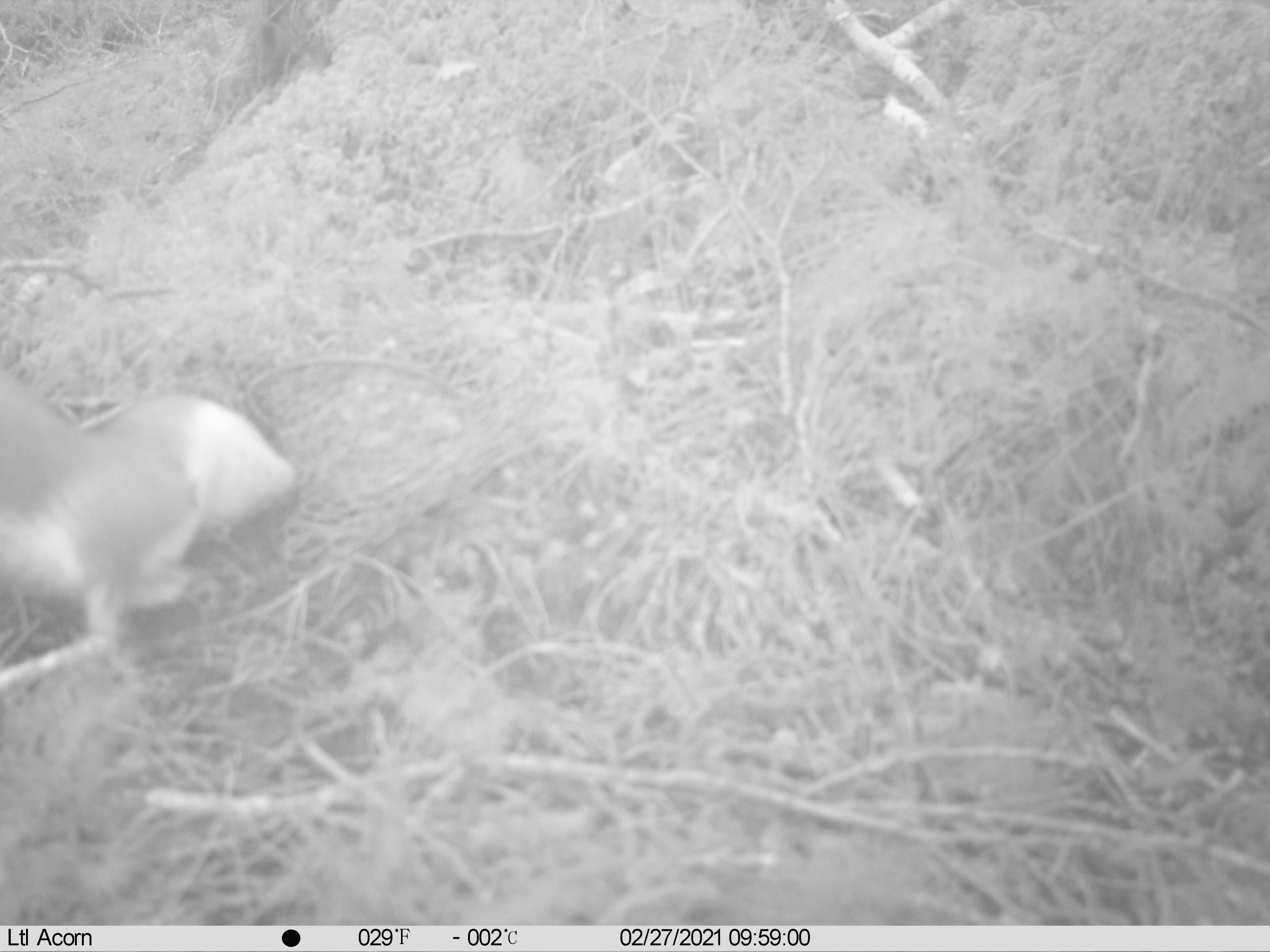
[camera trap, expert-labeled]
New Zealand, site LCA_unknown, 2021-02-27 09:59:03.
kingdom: Animalia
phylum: Chordata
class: Mammalia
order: Carnivora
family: Mustelidae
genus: Mustela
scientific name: Mustela erminea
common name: stoat